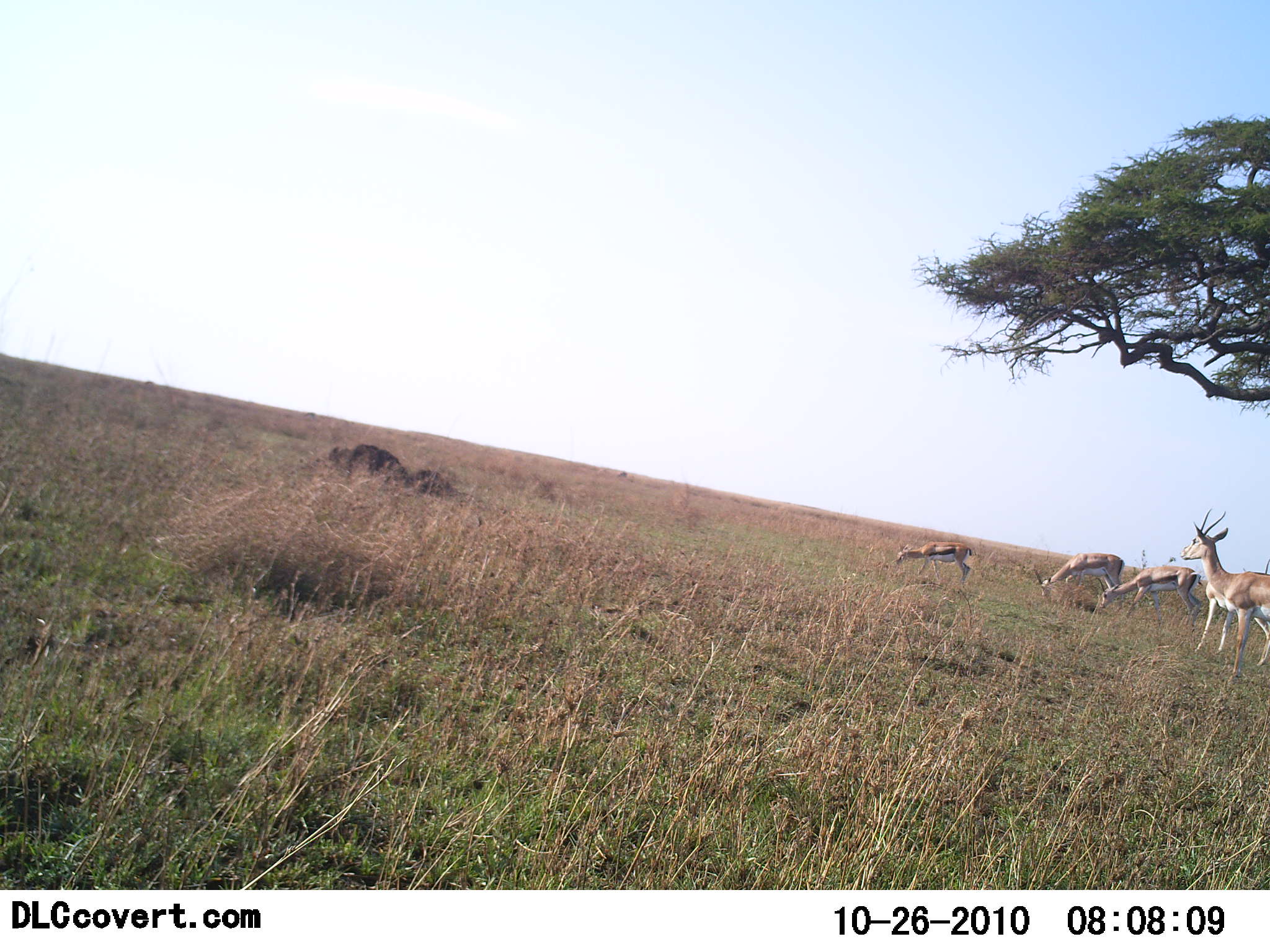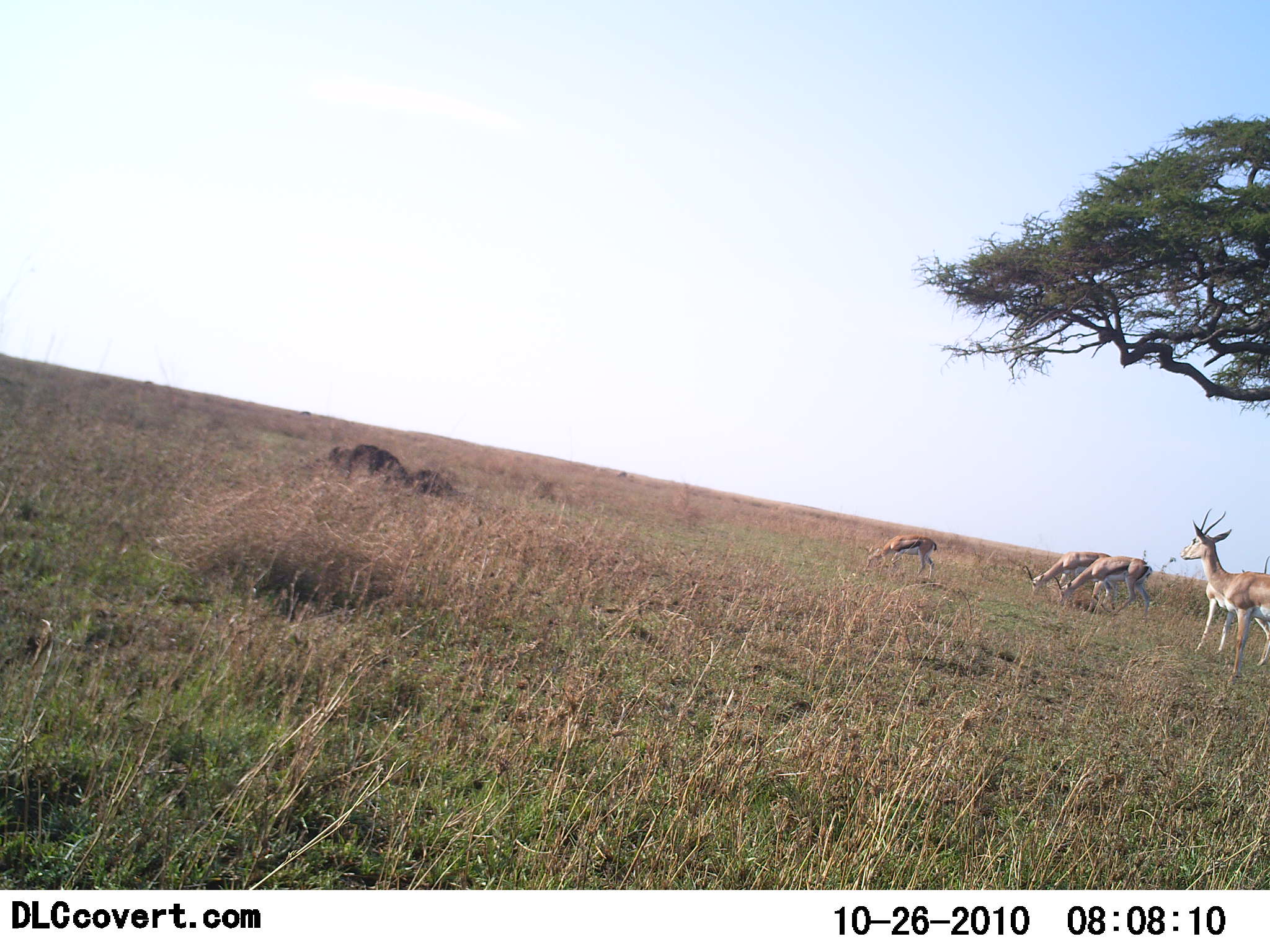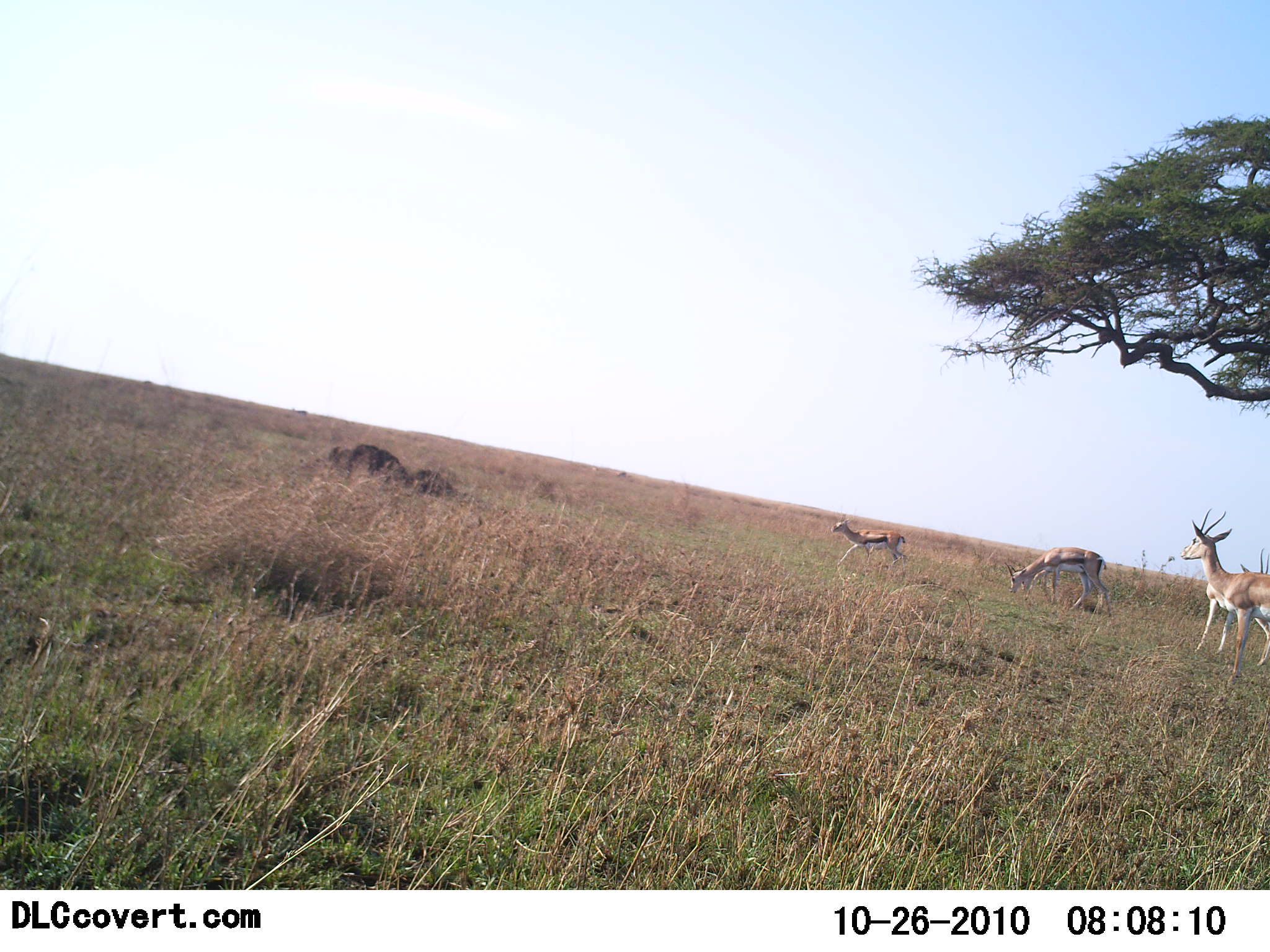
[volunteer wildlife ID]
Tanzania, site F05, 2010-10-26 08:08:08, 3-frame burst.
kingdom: Animalia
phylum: Chordata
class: Mammalia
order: Artiodactyla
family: Bovidae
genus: Eudorcas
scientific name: Eudorcas thomsonii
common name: thomson's gazelle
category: gazellethomsons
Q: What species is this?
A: Gazellethomsons (thomson's gazelle) (Eudorcas thomsonii).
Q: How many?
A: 4.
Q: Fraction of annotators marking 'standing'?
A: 44%.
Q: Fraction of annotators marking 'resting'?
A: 0%.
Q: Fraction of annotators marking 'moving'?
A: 26%.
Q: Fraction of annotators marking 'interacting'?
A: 0%.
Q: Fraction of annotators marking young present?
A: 0%.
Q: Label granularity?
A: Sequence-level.